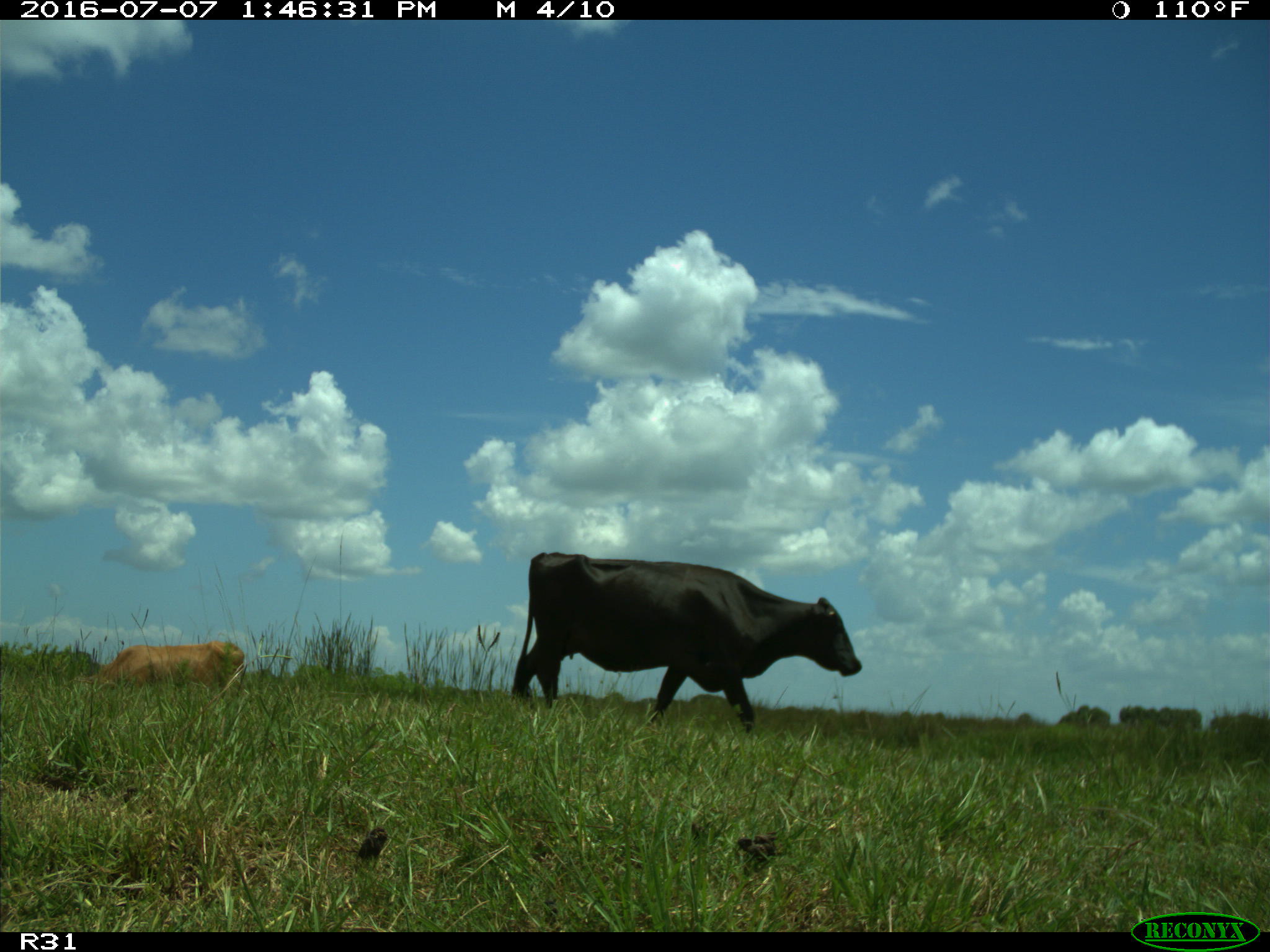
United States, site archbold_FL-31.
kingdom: Animalia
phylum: Chordata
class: Mammalia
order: Artiodactyla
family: Bovidae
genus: Bos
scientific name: Bos taurus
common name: domestic cow